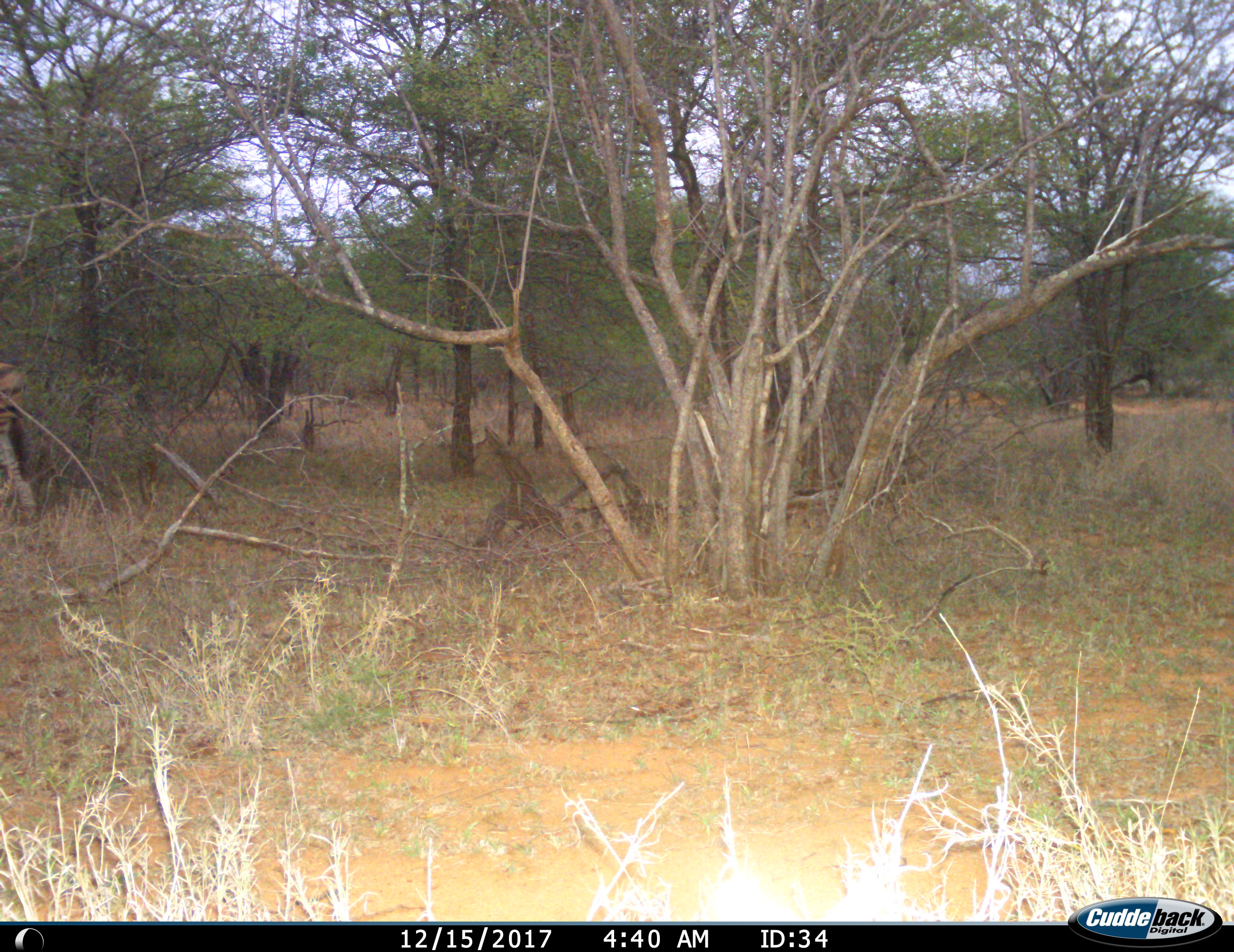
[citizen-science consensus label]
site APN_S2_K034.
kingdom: Animalia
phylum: Chordata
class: Mammalia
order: Perissodactyla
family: Equidae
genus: Equus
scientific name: Equus quagga burchellii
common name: burchell's zebra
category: zebraburchells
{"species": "zebraburchells (burchell's zebra) (Equus quagga burchellii)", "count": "1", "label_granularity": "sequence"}